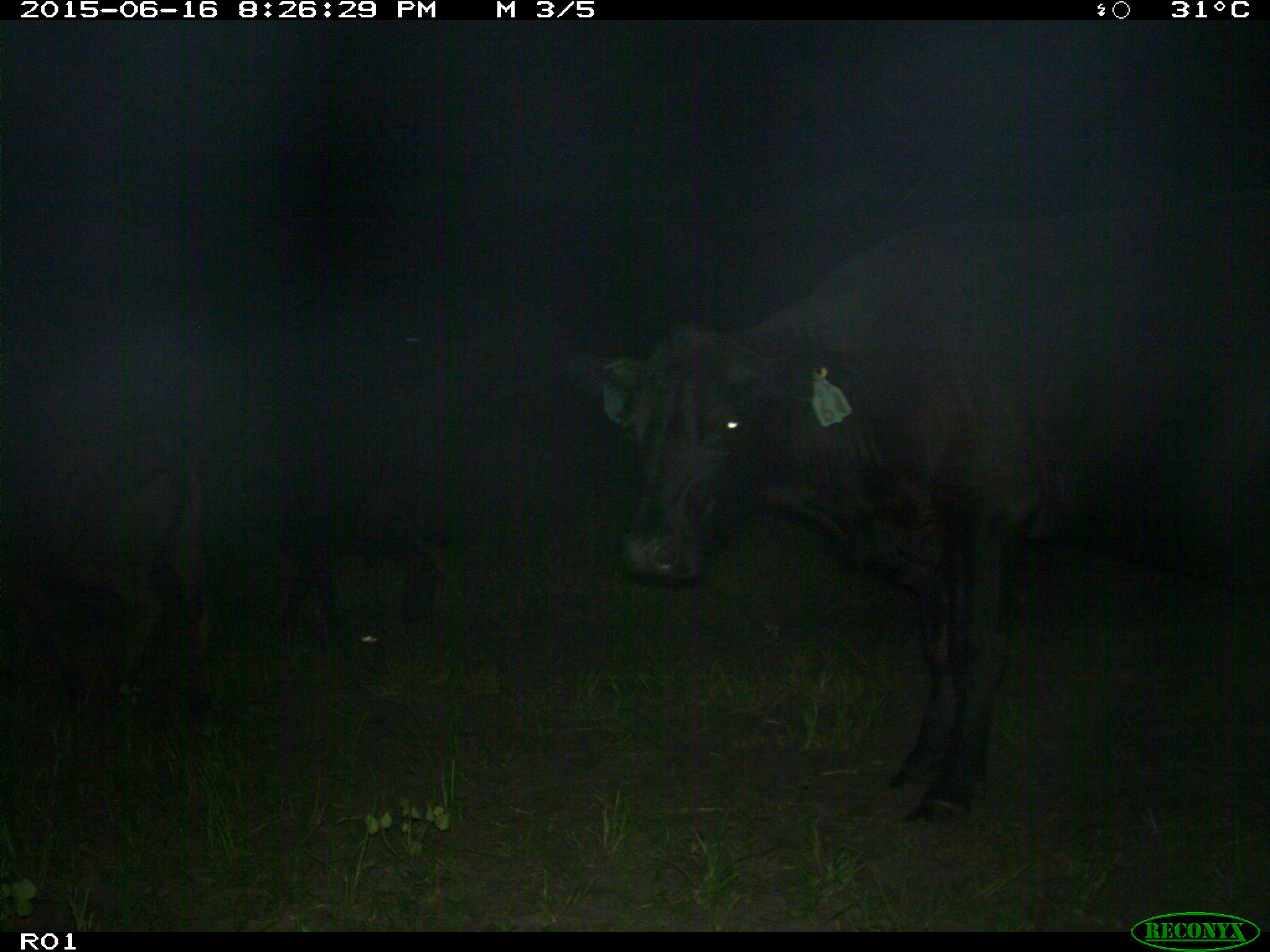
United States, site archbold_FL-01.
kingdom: Animalia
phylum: Chordata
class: Mammalia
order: Artiodactyla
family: Bovidae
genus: Bos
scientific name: Bos taurus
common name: domestic cow